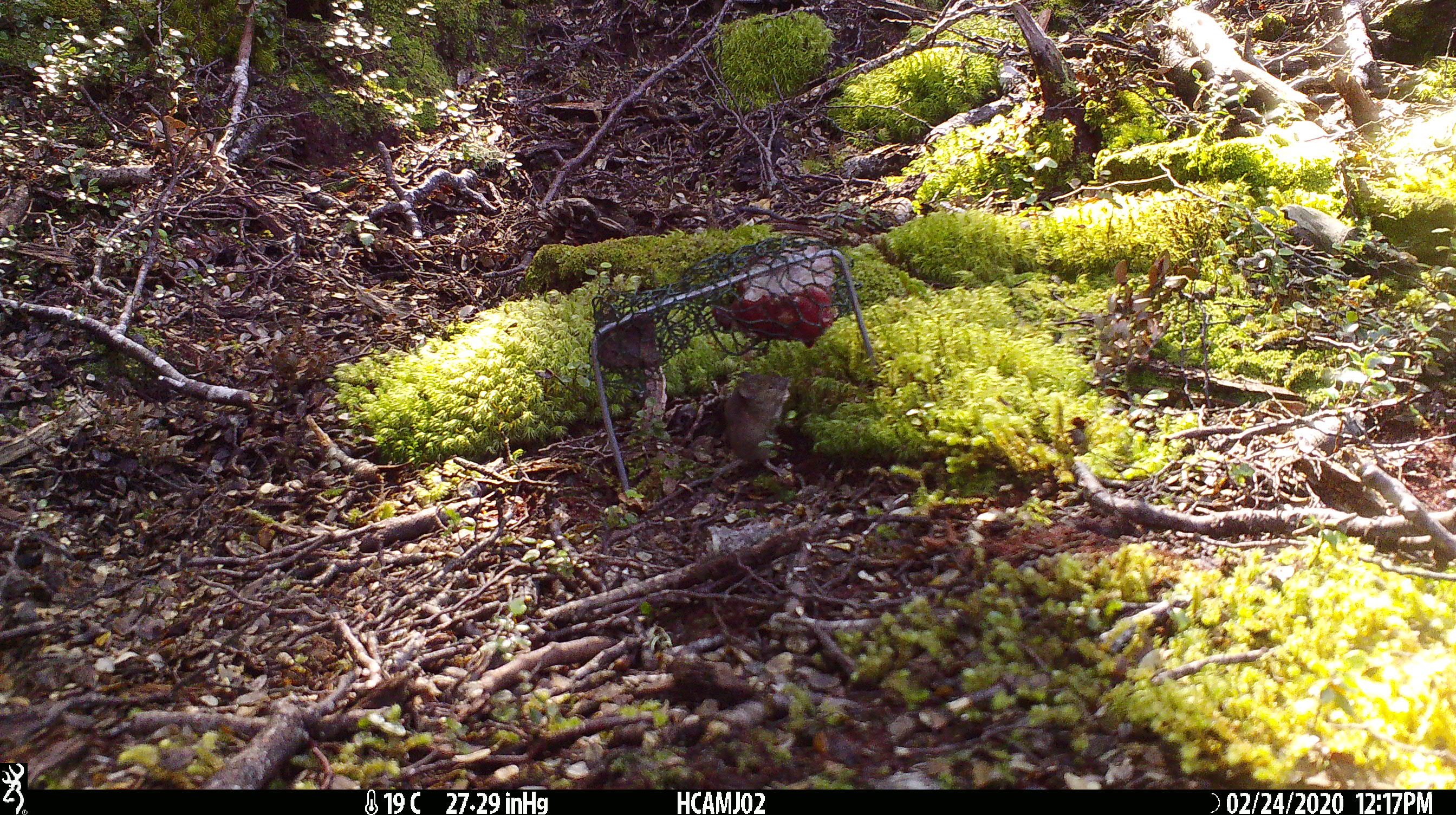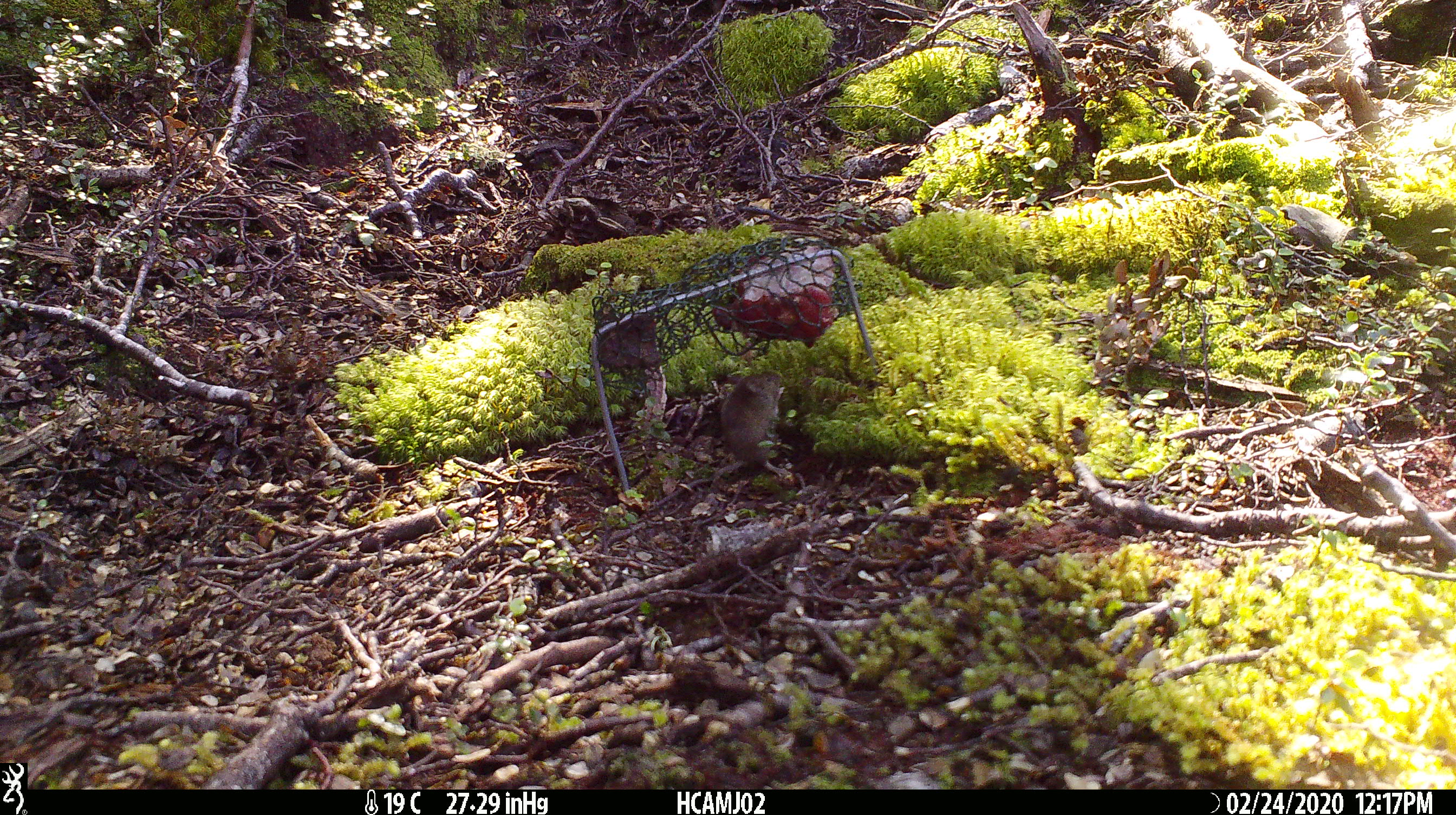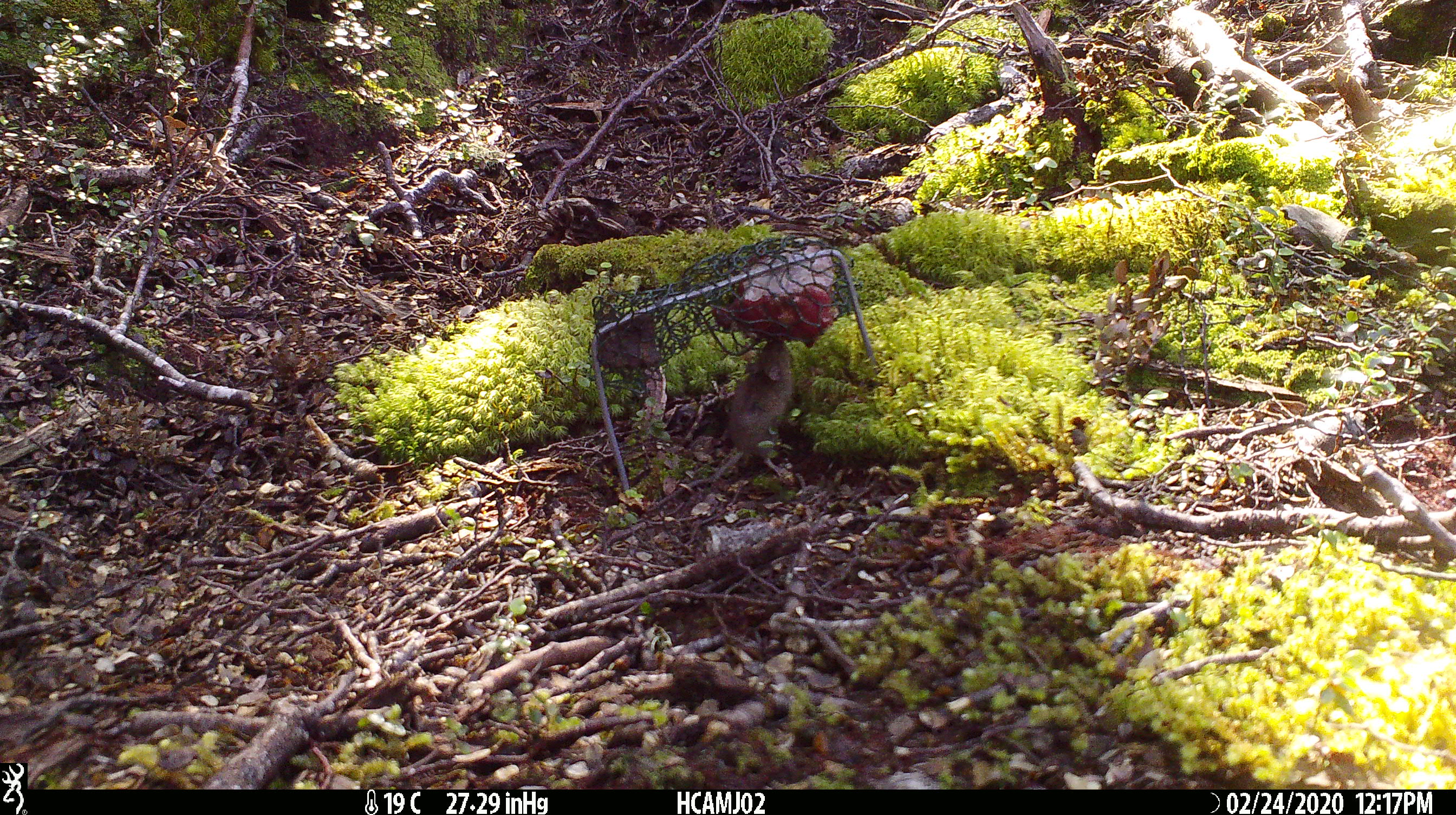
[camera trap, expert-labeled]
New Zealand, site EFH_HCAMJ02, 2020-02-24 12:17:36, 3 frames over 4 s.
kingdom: Animalia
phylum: Chordata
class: Mammalia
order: Rodentia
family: Muridae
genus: Mus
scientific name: Mus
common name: mouse